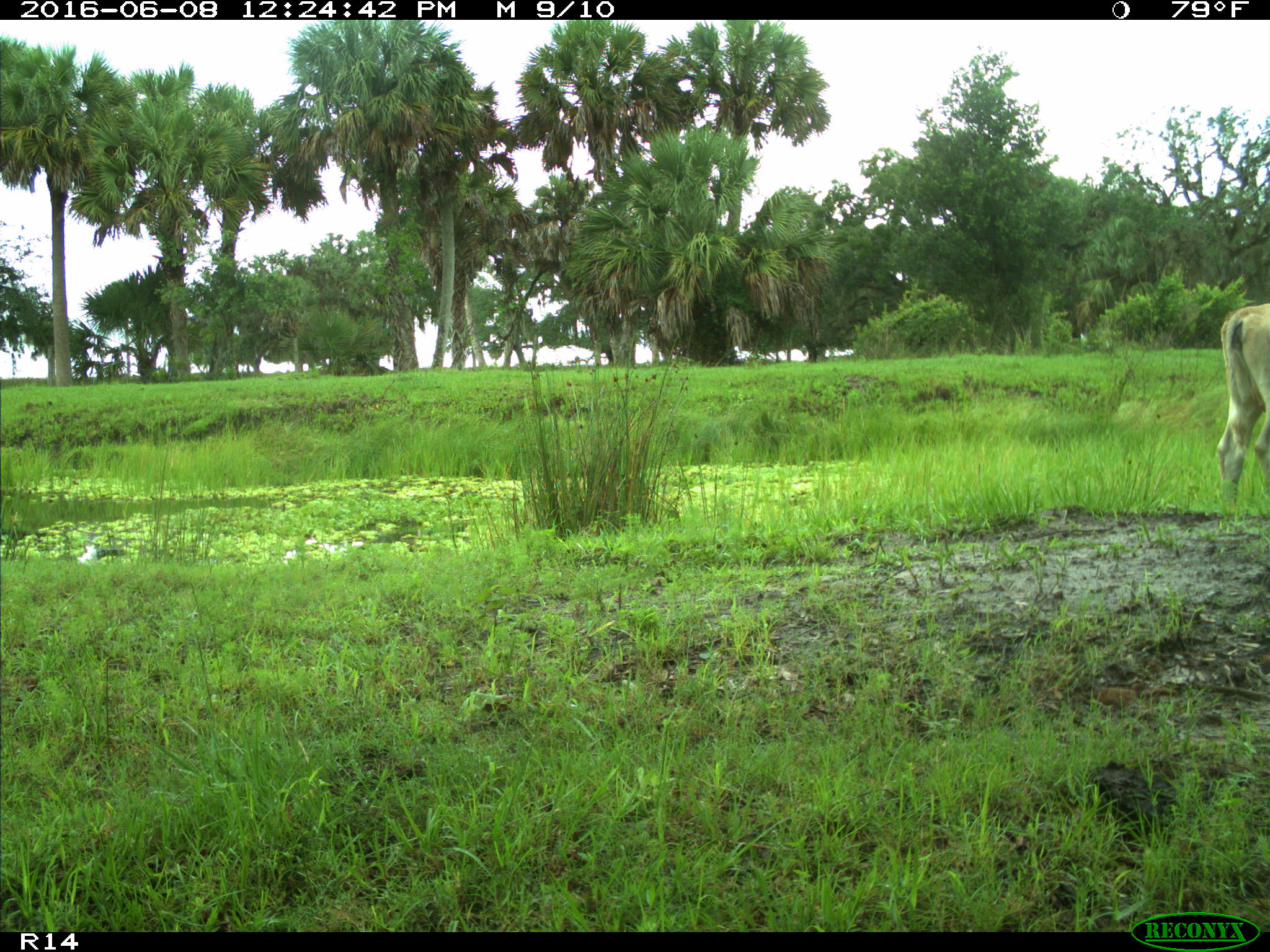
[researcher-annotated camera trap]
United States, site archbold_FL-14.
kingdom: Animalia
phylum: Chordata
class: Mammalia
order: Artiodactyla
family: Bovidae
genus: Bos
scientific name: Bos taurus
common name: domestic cow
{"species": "Bos taurus (domestic cow)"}